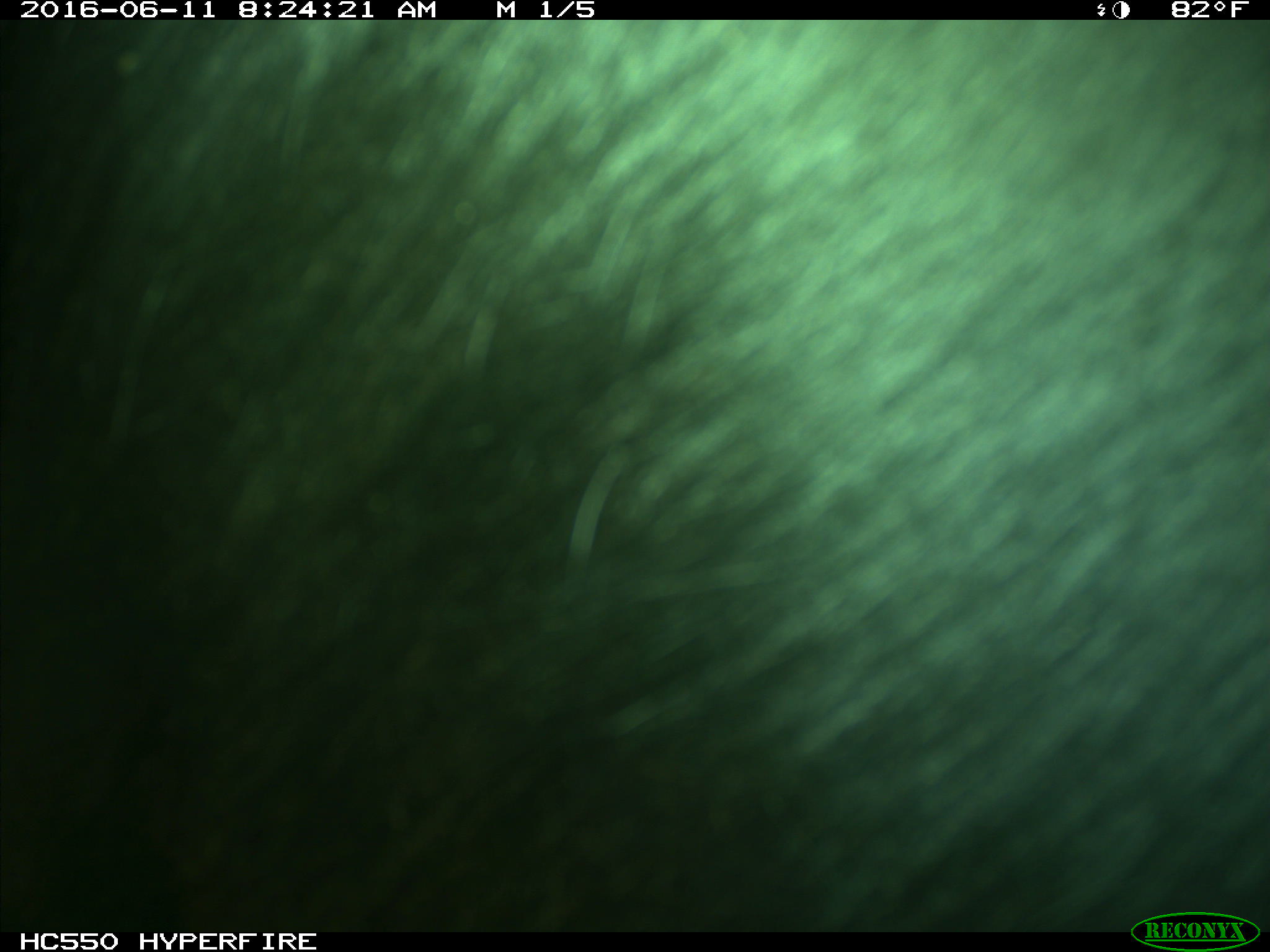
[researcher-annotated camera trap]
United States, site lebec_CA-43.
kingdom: Animalia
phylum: Chordata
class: Mammalia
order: Artiodactyla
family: Bovidae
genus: Bos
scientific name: Bos taurus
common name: domestic cow